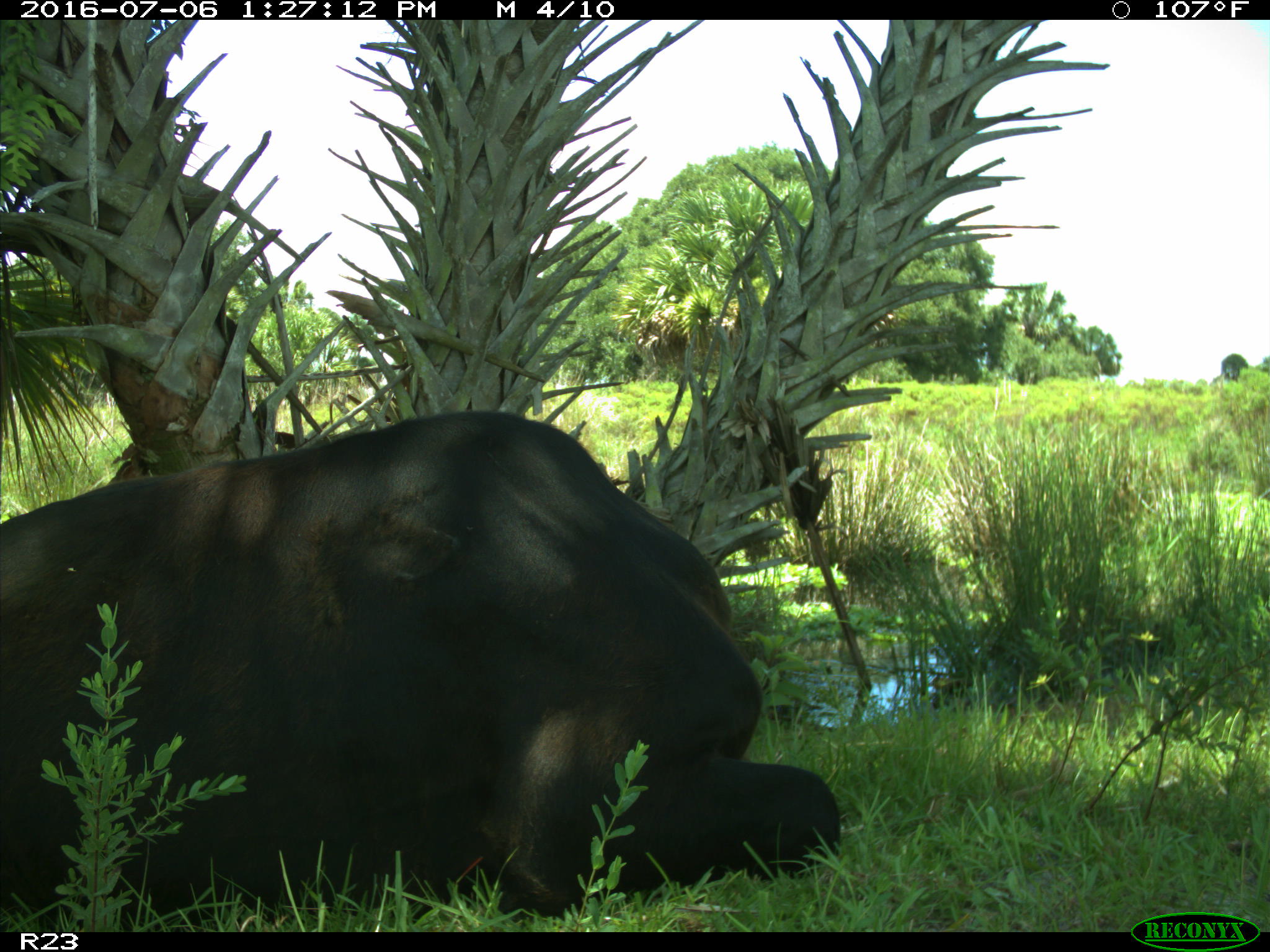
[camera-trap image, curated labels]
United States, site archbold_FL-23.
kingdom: Animalia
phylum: Chordata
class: Mammalia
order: Artiodactyla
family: Bovidae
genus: Bos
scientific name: Bos taurus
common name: domestic cow